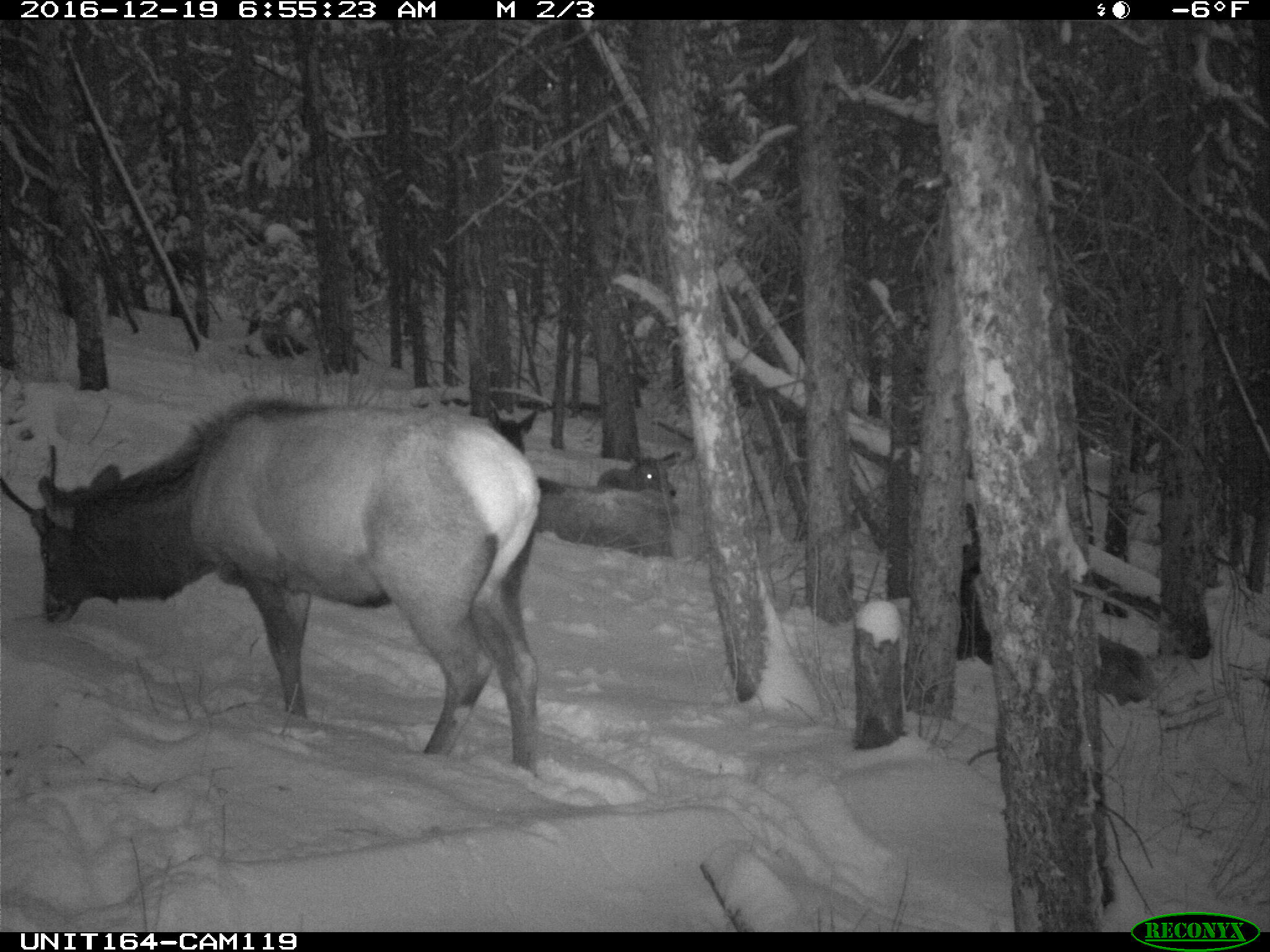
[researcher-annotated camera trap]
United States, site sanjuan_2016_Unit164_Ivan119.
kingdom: Animalia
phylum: Chordata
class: Mammalia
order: Artiodactyla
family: Cervidae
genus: Cervus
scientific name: Cervus elaphus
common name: red deer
Cervus elaphus (red deer).